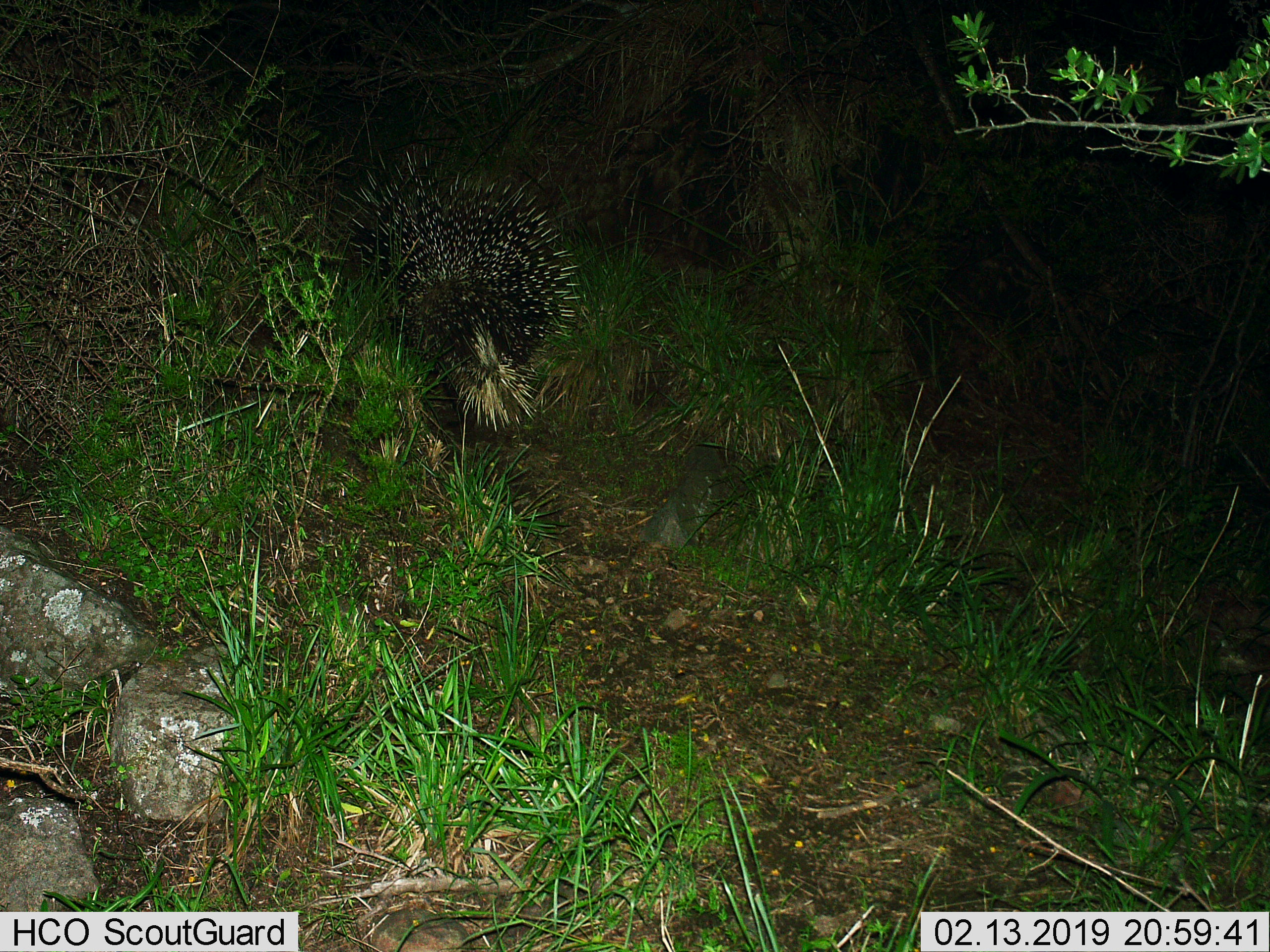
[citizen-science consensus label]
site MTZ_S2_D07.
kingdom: Animalia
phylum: Chordata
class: Mammalia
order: Rodentia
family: Hystricidae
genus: Hystrix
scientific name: Hystrix cristata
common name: crested porcupine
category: porcupine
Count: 1.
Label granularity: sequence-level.